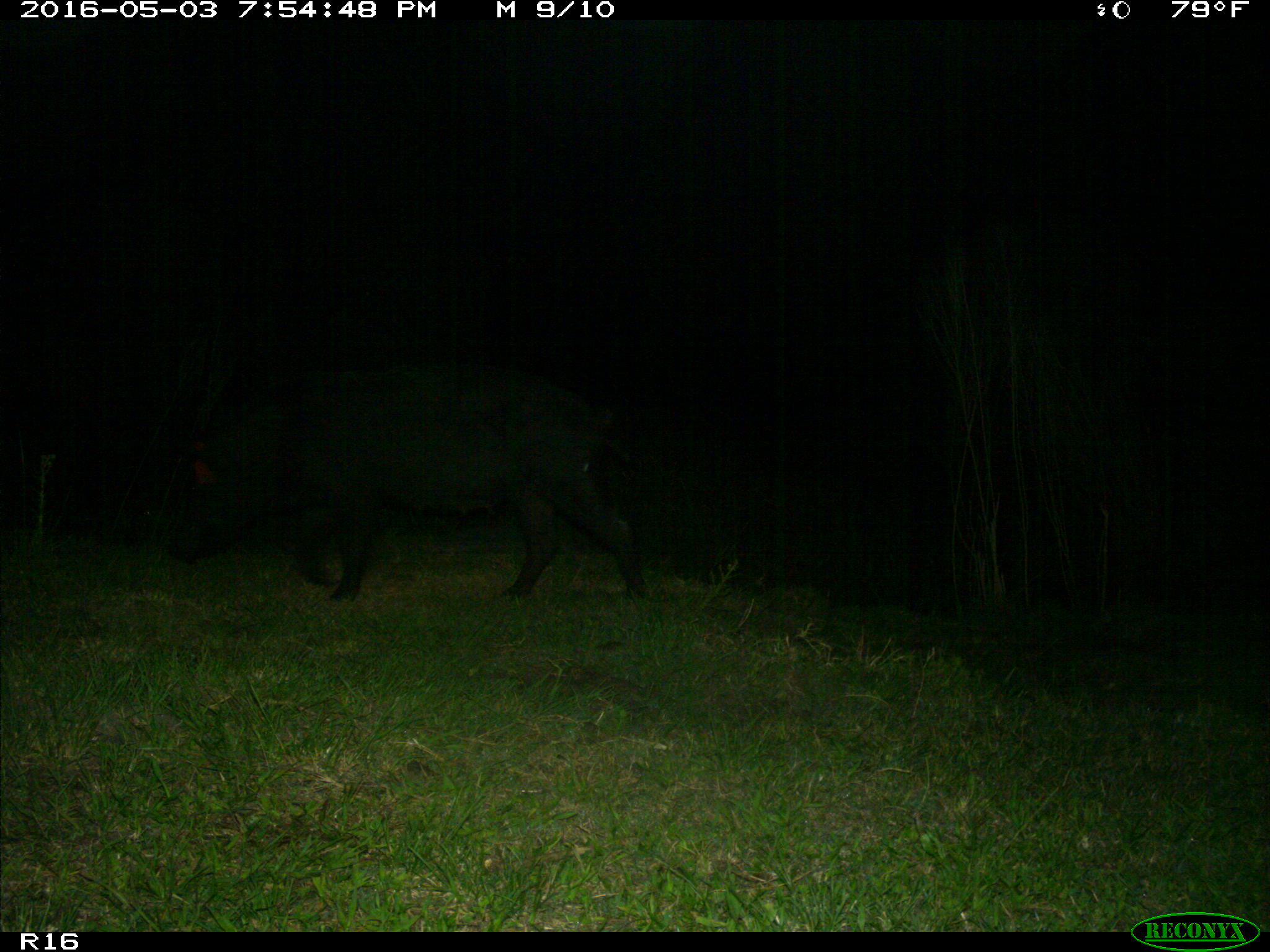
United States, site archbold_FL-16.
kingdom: Animalia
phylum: Chordata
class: Mammalia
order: Artiodactyla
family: Suidae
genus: Sus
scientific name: Sus scrofa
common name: wild boar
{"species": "Sus scrofa (wild boar)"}